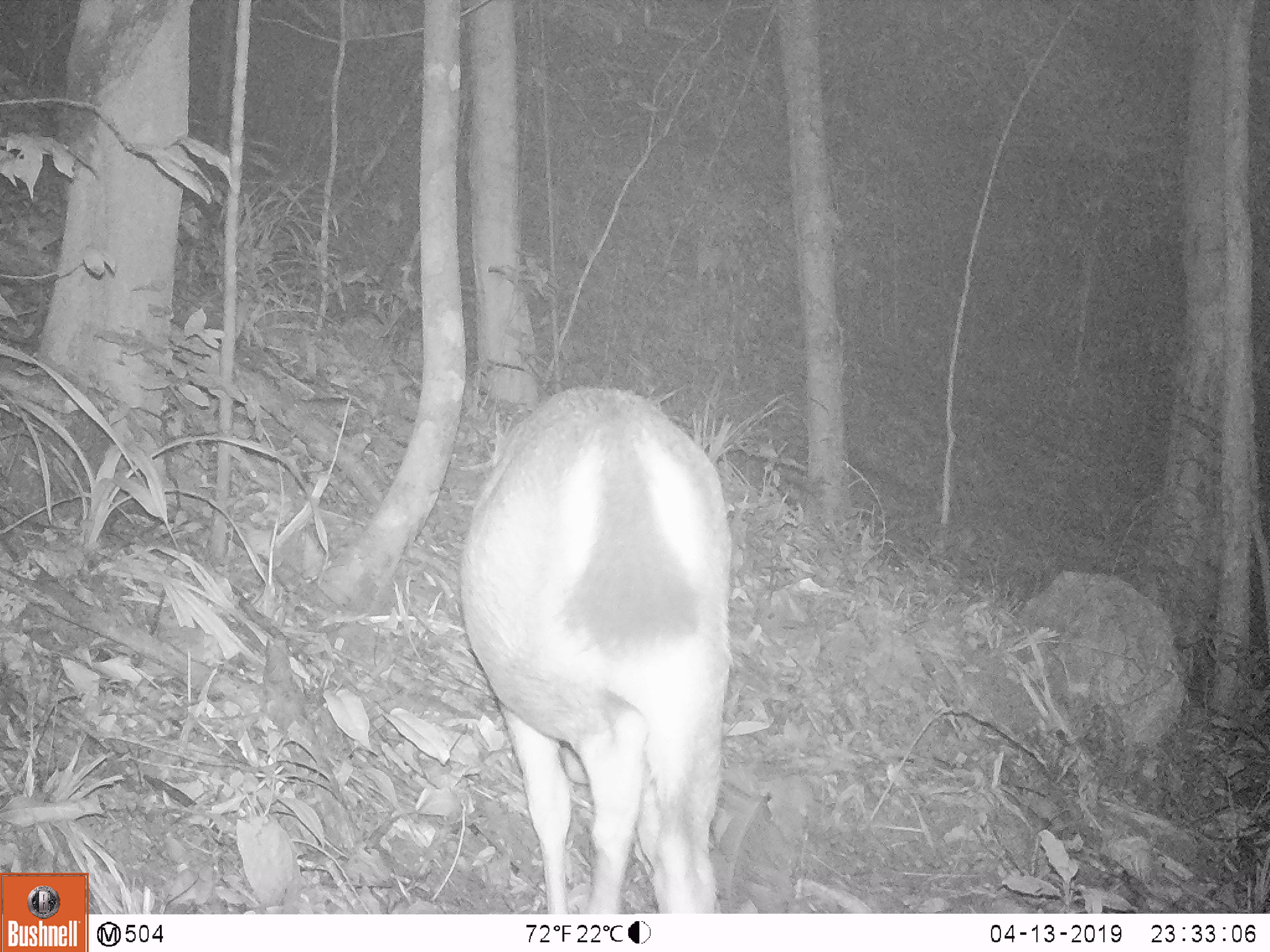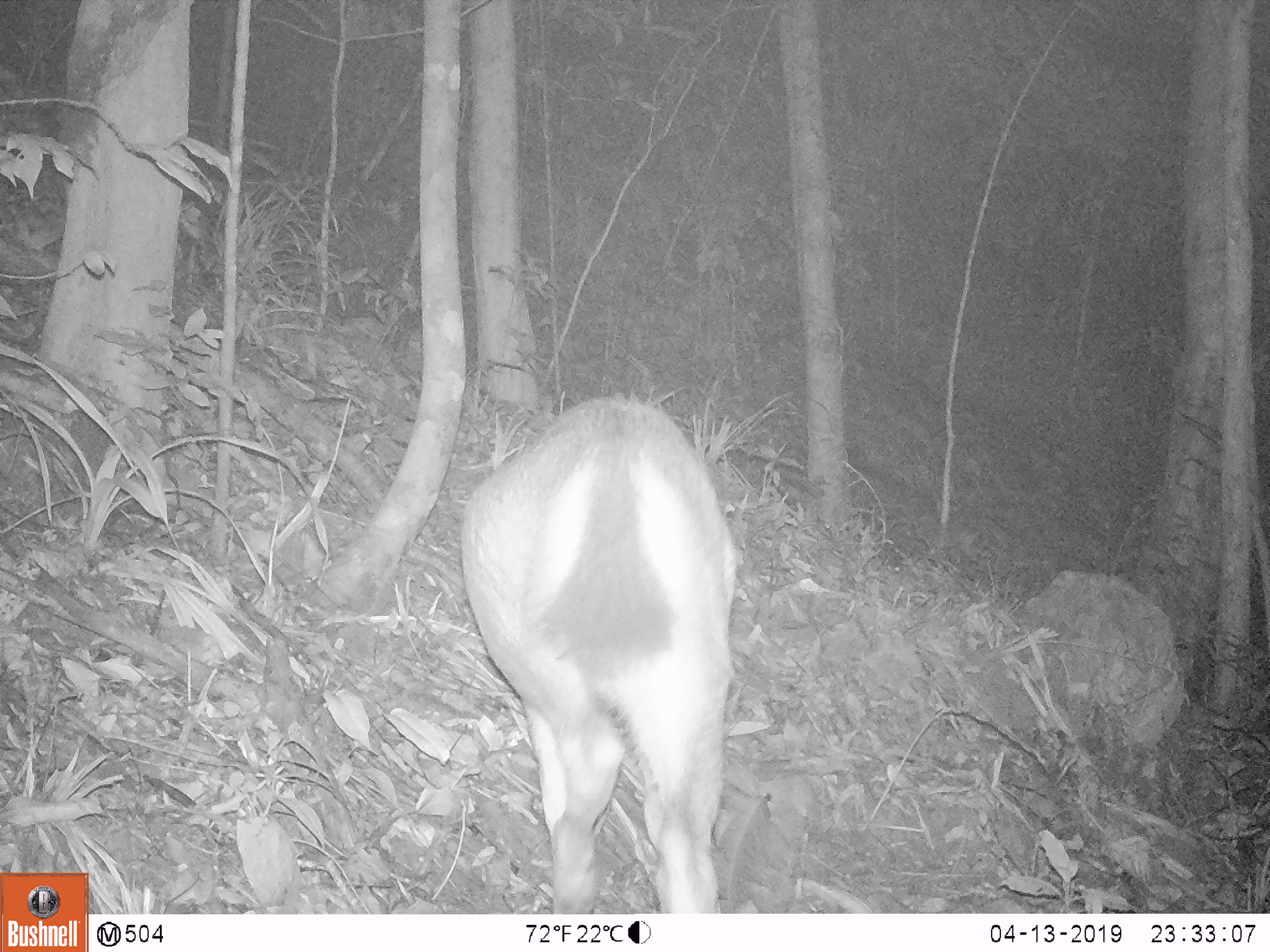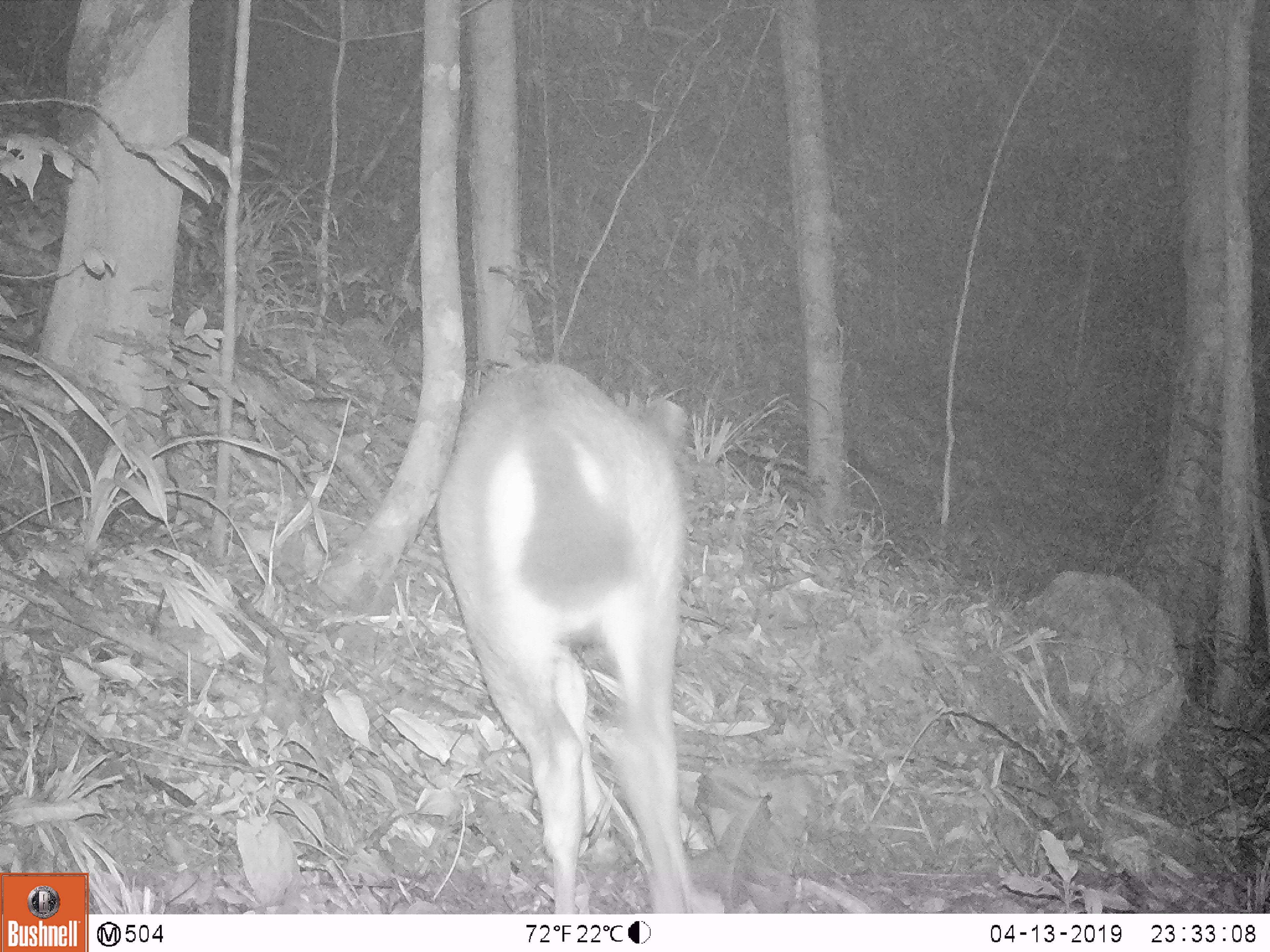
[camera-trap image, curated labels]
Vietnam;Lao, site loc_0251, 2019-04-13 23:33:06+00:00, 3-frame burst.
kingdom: Animalia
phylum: Chordata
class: Mammalia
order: Artiodactyla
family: Cervidae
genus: Rusa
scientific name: Rusa unicolor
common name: sambar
Sambar (Rusa unicolor). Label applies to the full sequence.